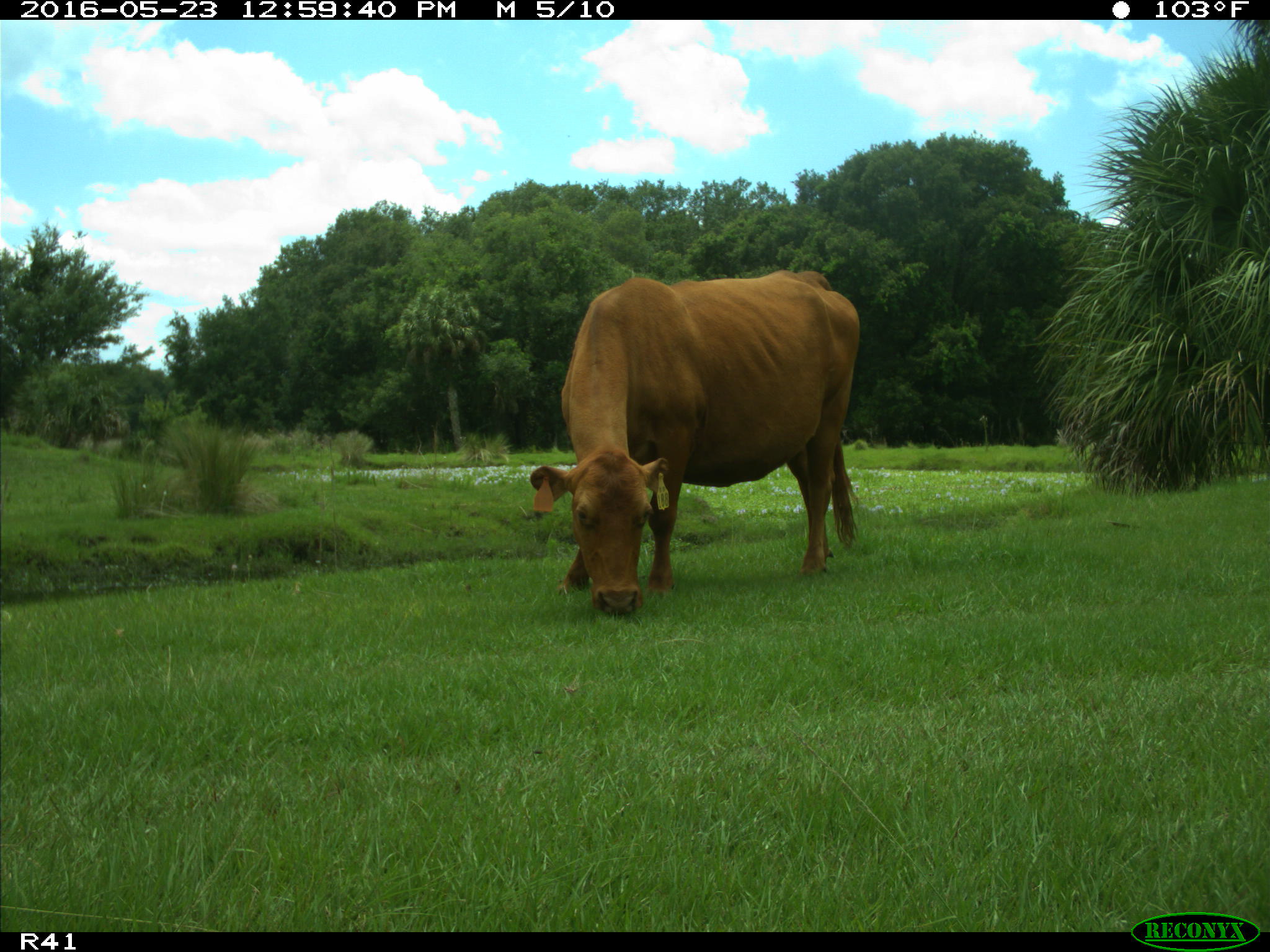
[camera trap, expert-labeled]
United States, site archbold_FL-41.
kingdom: Animalia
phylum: Chordata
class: Mammalia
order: Artiodactyla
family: Bovidae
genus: Bos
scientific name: Bos taurus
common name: domestic cow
Bos taurus (domestic cow).